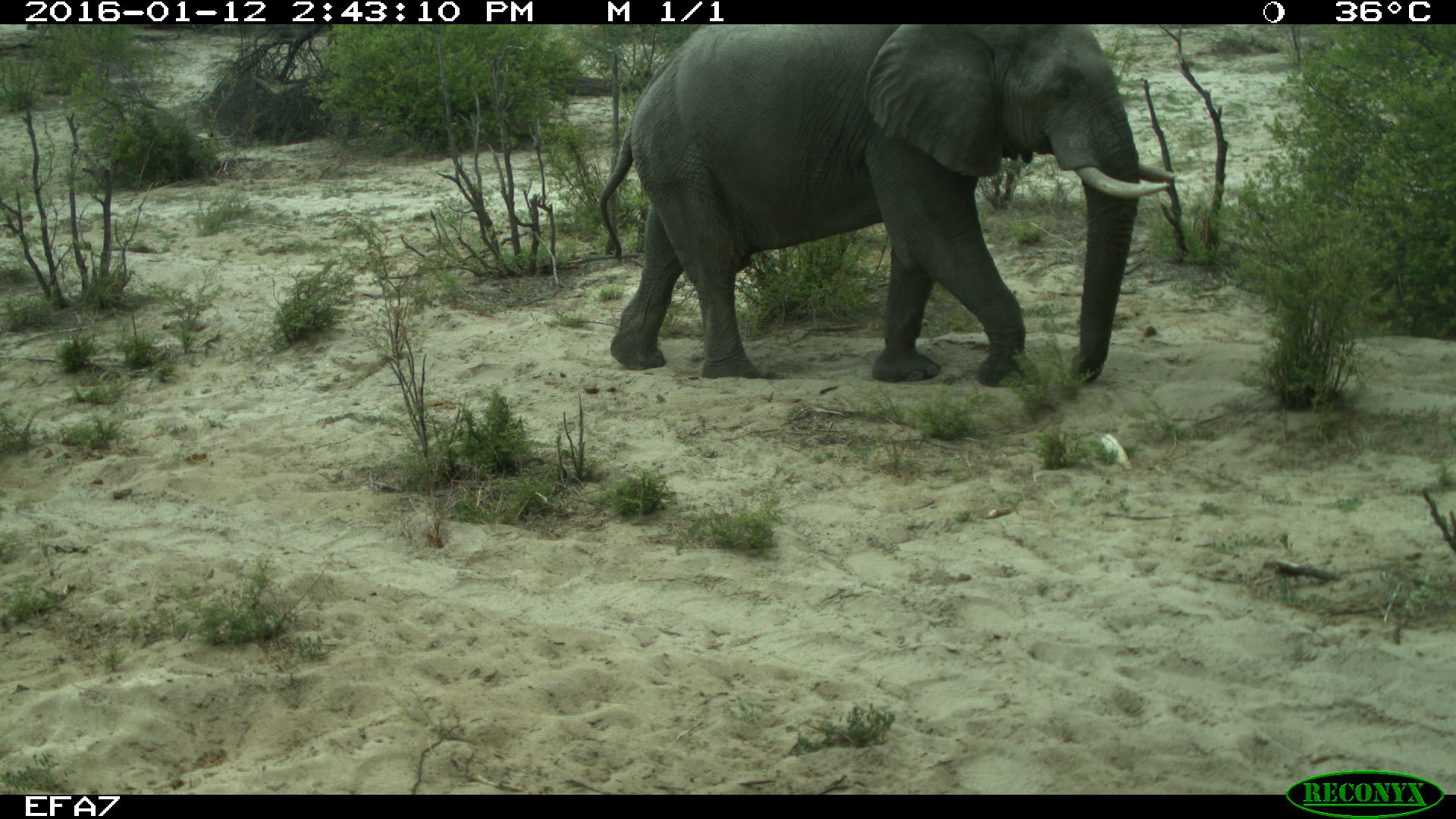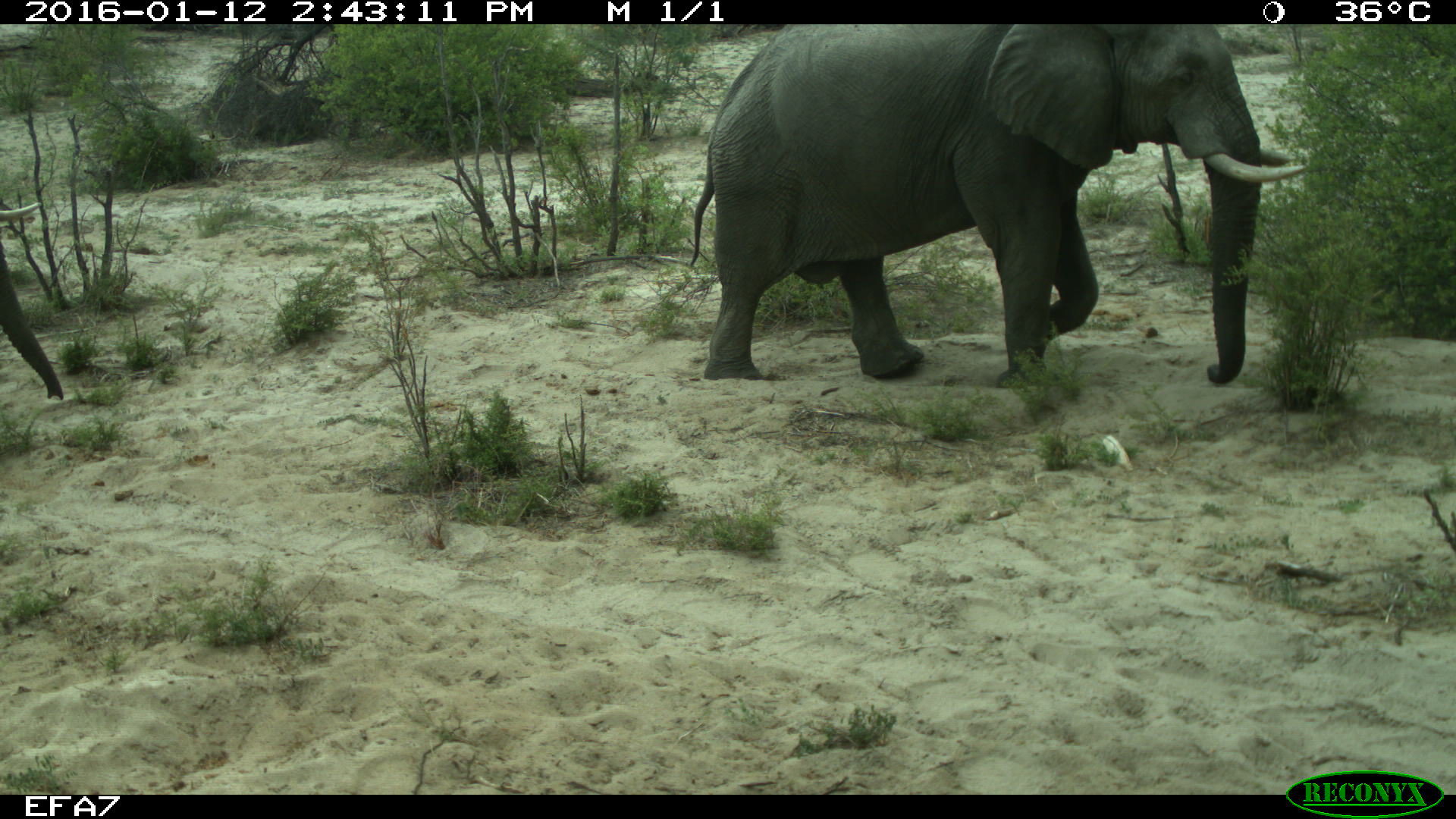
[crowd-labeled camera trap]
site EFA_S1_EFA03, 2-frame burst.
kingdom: Animalia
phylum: Chordata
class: Mammalia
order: Proboscidea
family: Elephantidae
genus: Loxodonta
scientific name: Loxodonta africana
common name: african bush elephant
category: elephant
Elephant (african bush elephant) (Loxodonta africana), count 2. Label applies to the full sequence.